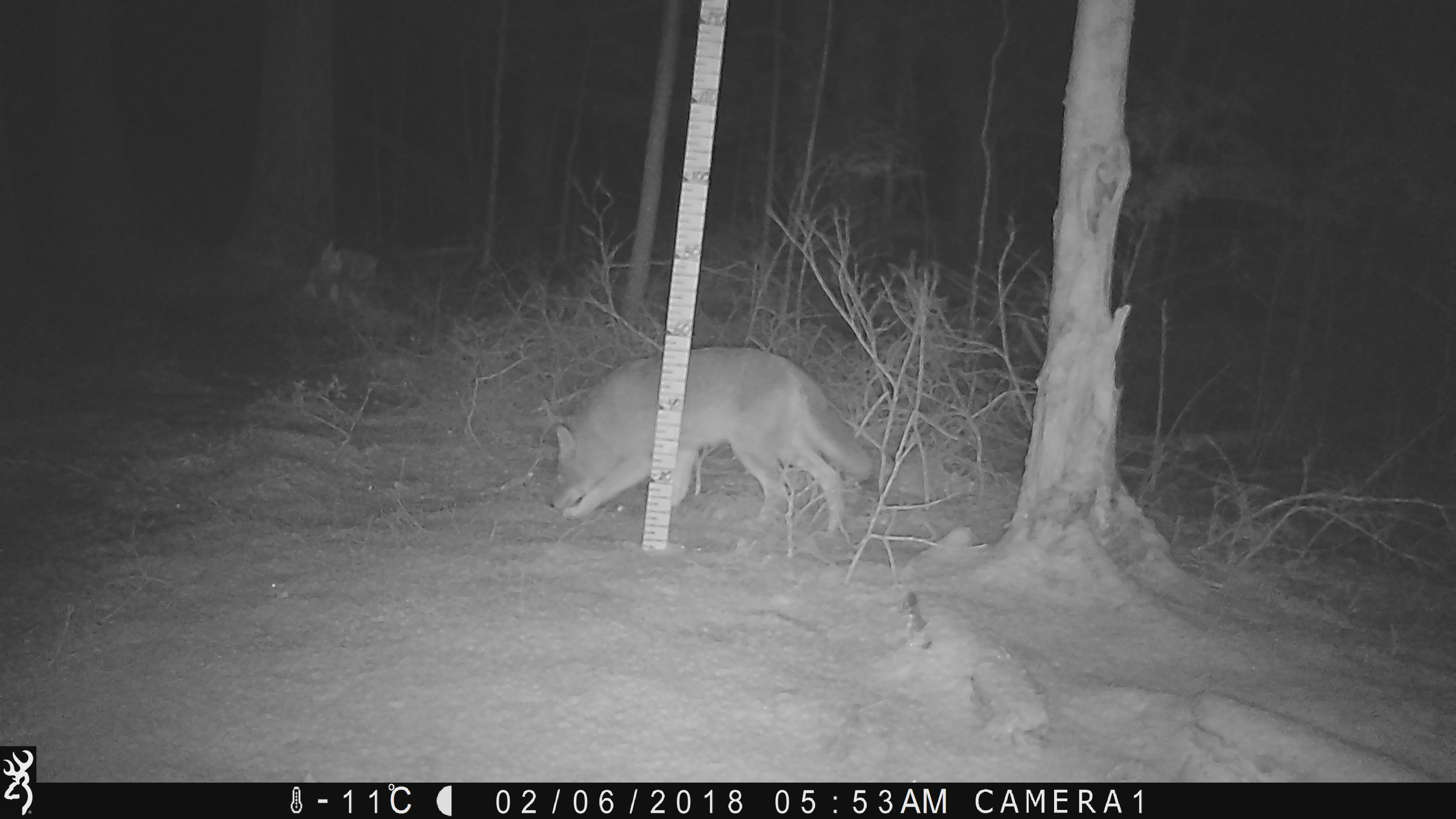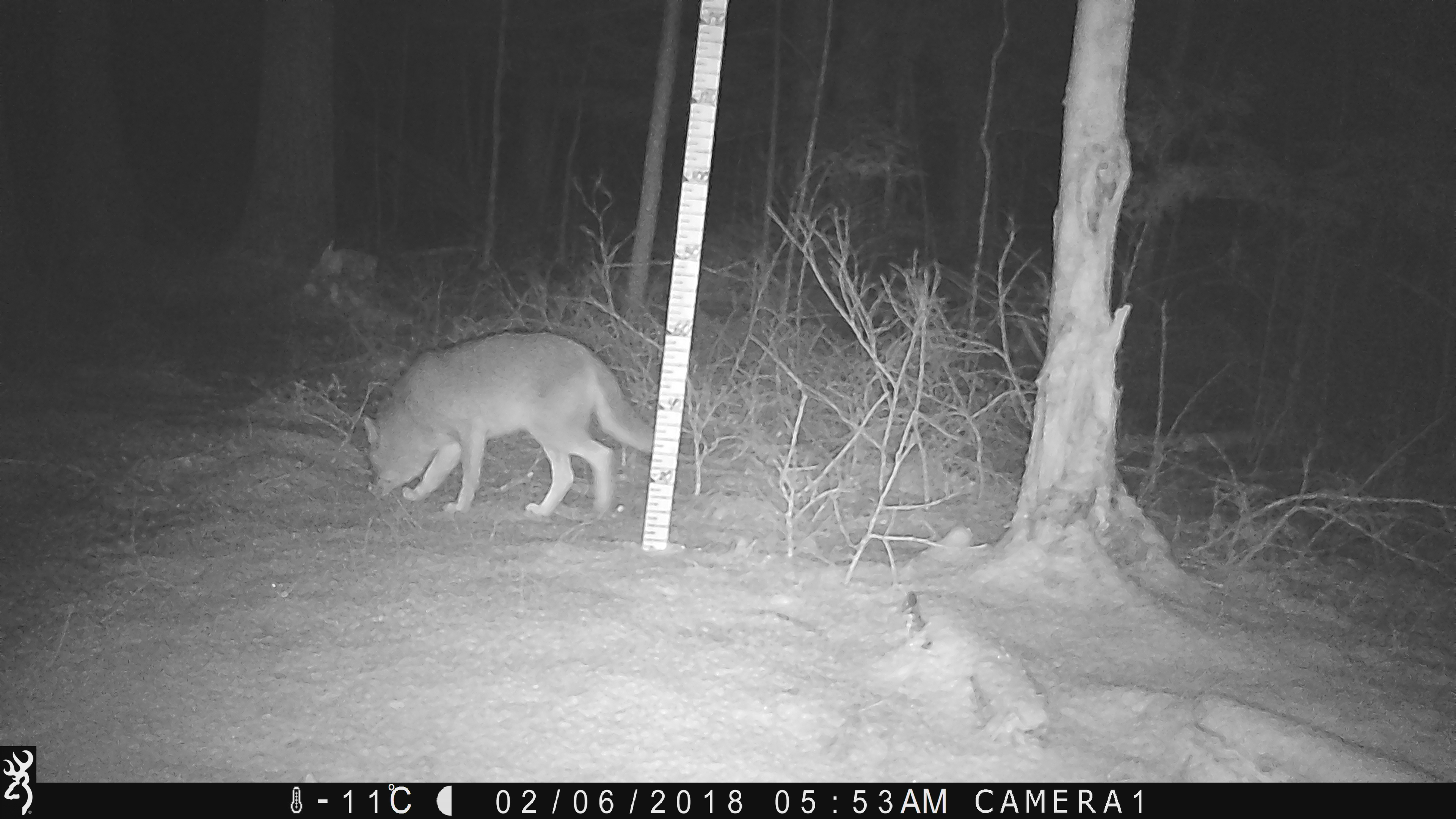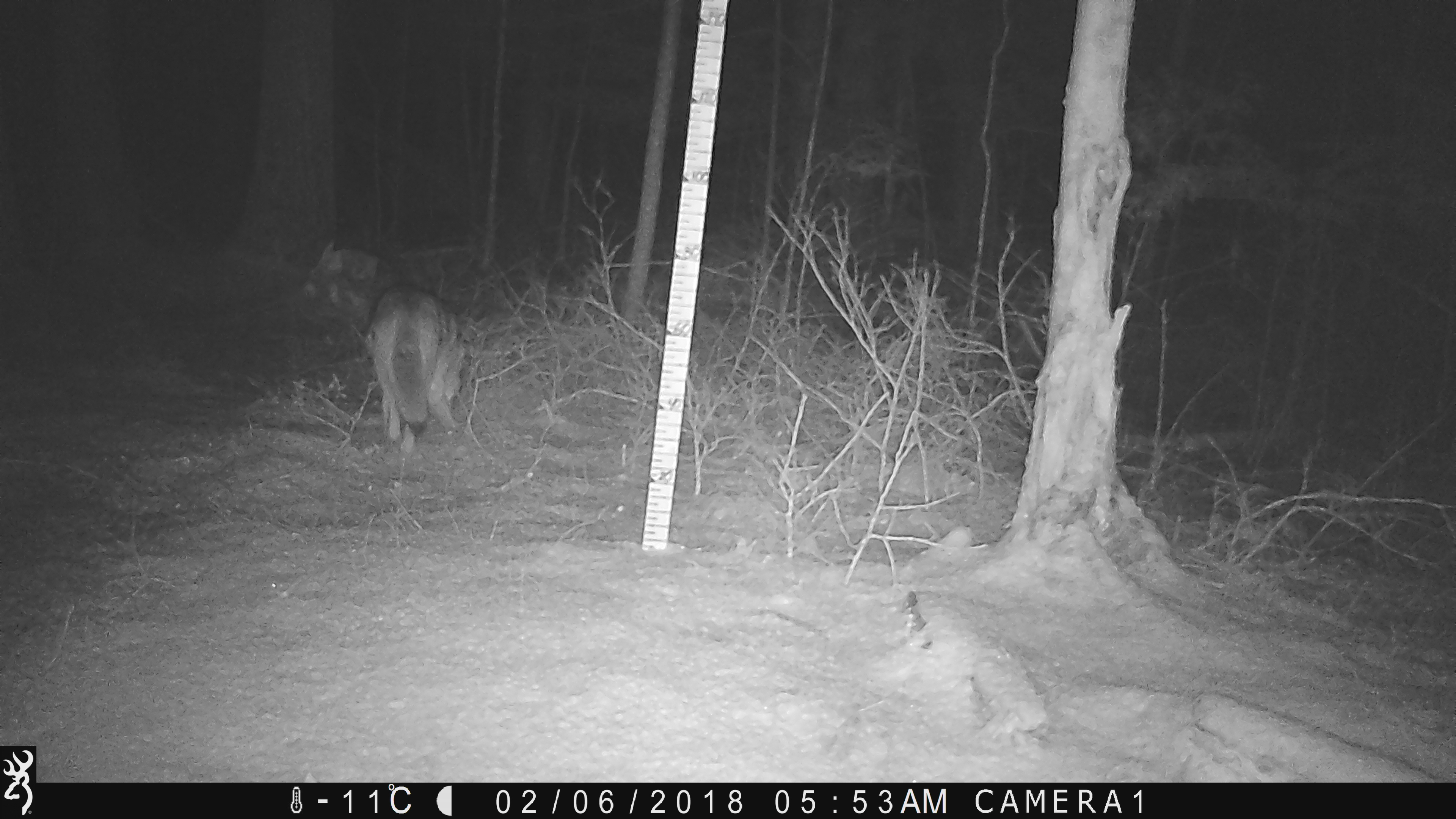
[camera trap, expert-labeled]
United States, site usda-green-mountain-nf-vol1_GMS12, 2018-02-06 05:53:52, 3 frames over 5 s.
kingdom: Animalia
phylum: Chordata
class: Mammalia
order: Carnivora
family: Canidae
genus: Canis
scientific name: Canis latrans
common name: coyote